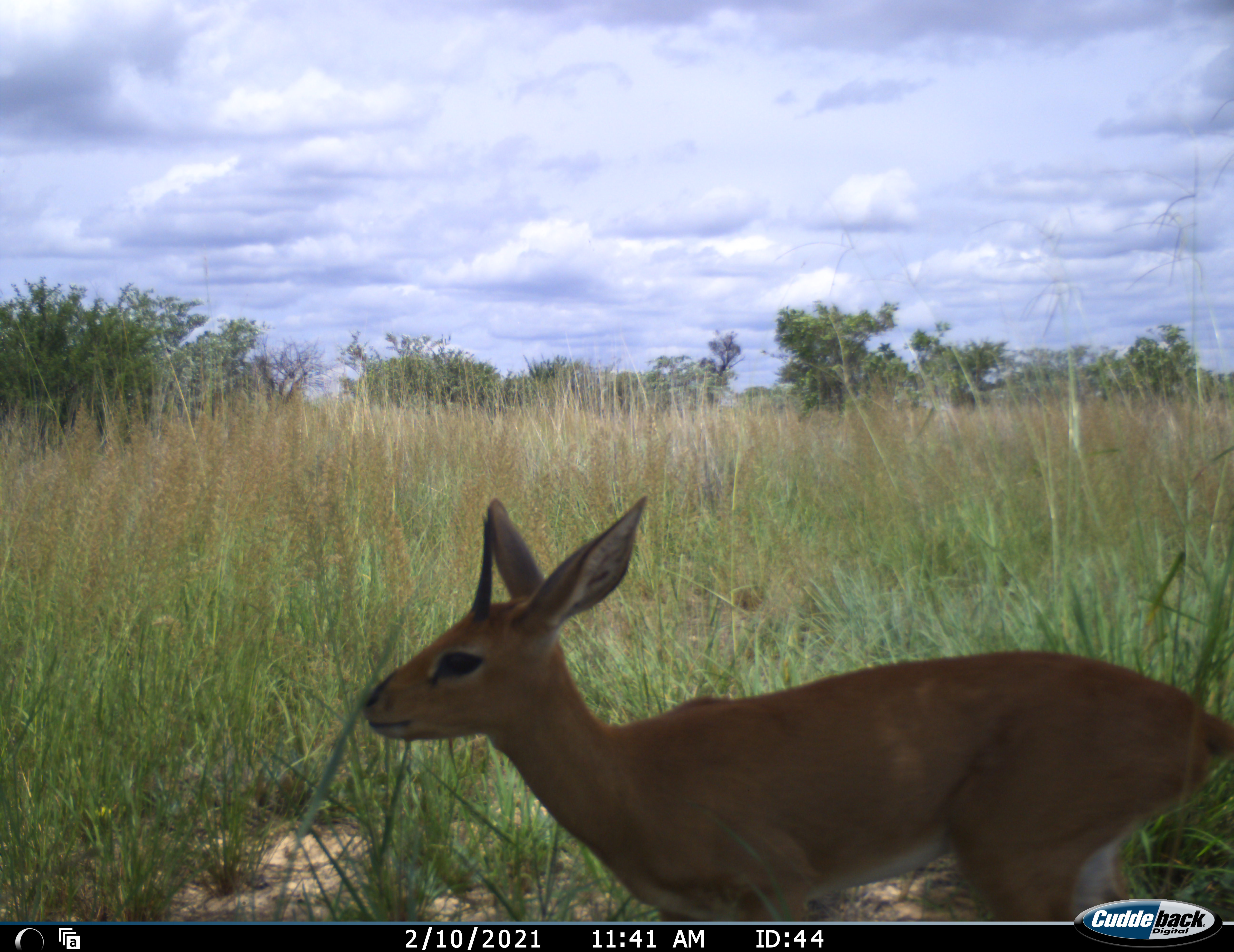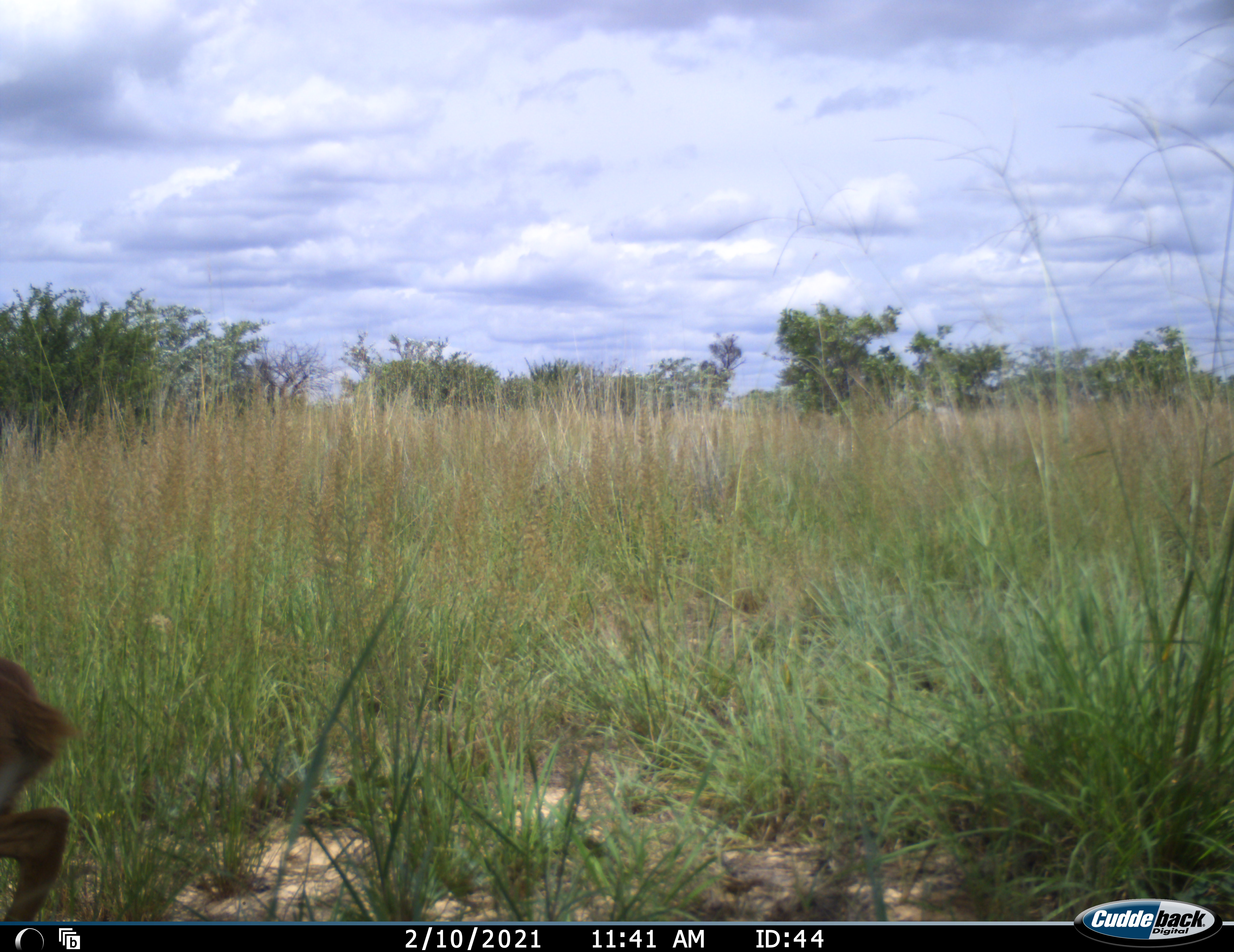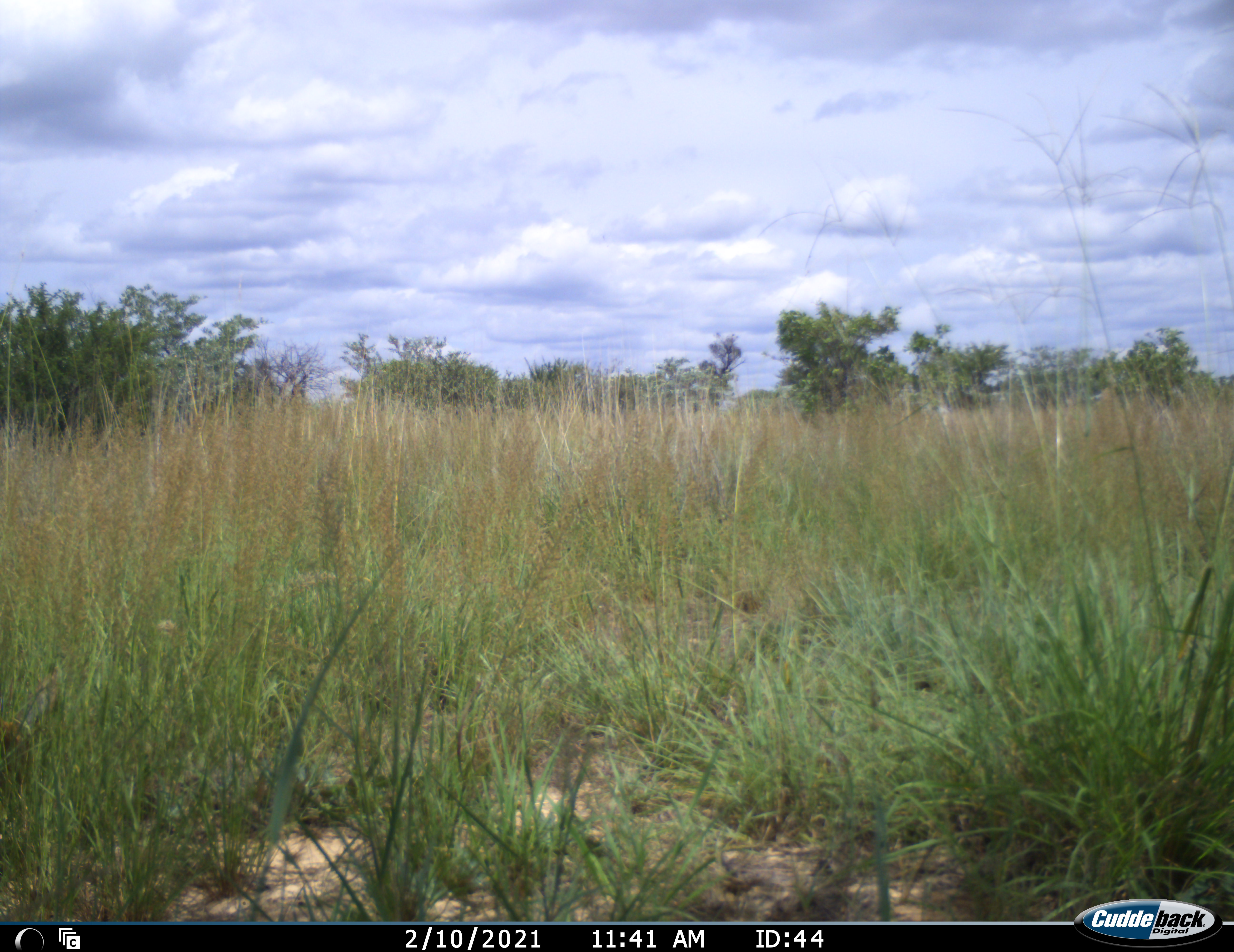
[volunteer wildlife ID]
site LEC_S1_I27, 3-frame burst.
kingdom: Animalia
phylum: Chordata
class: Mammalia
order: Artiodactyla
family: Bovidae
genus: Raphicerus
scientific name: Raphicerus campestris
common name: steenbok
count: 1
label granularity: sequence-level